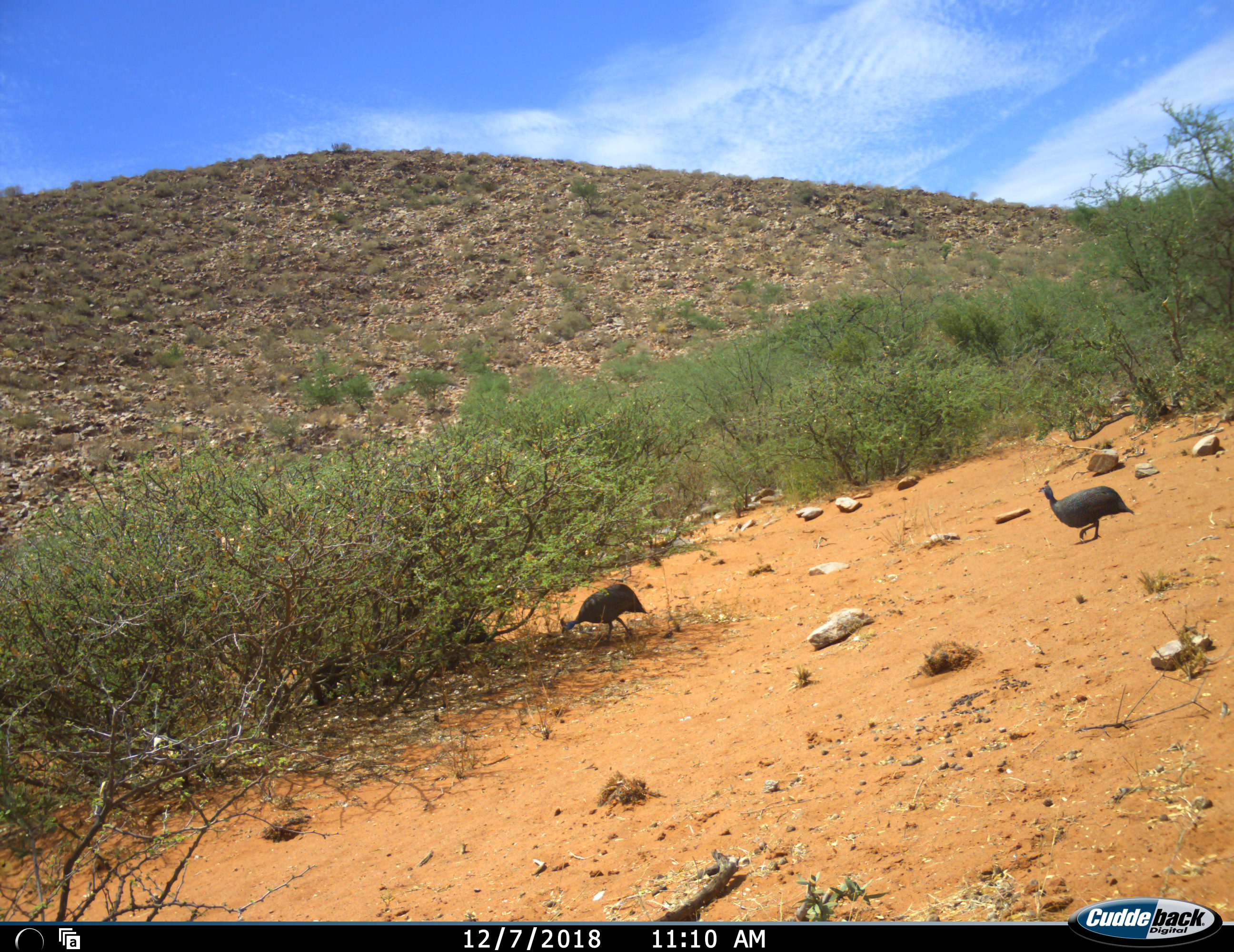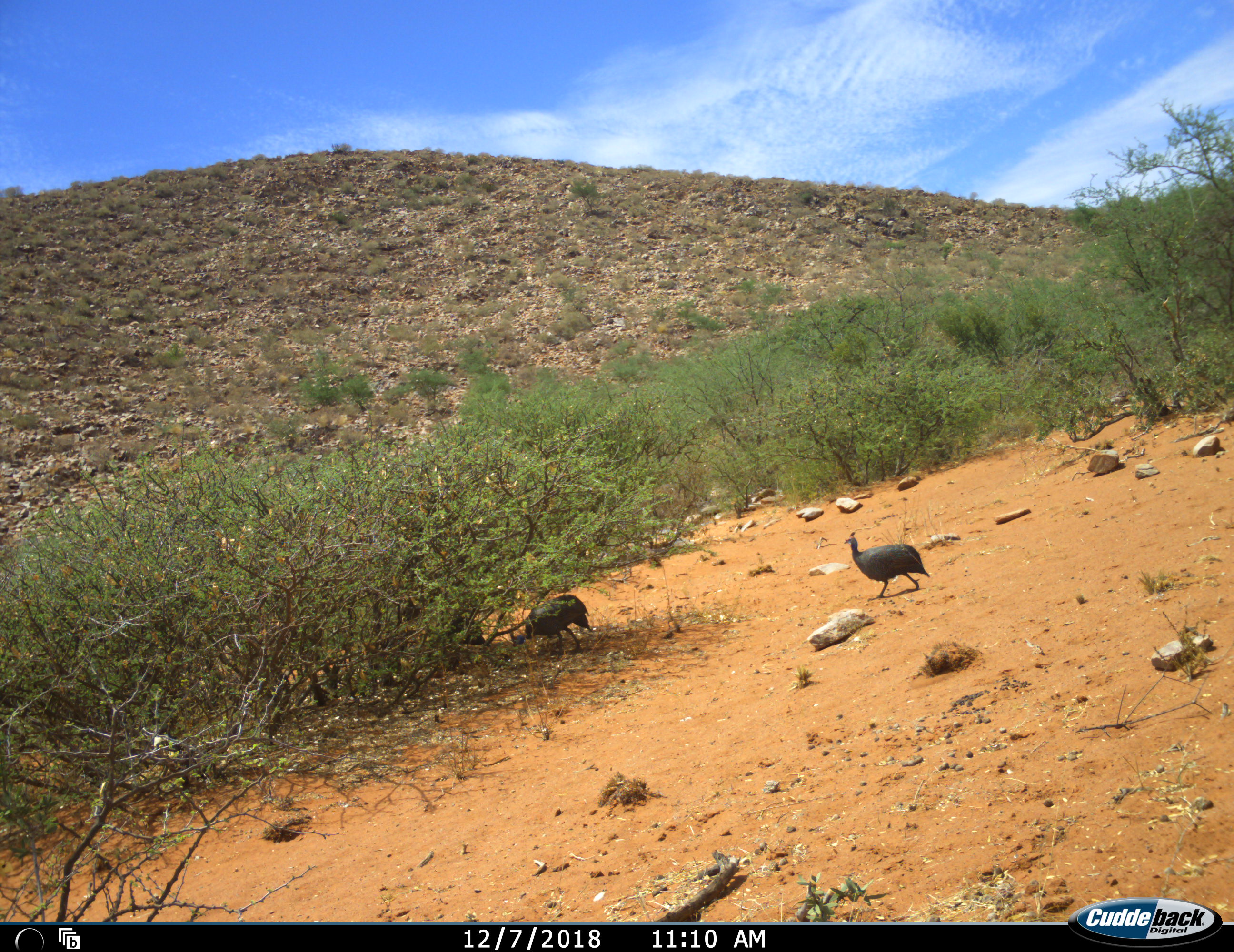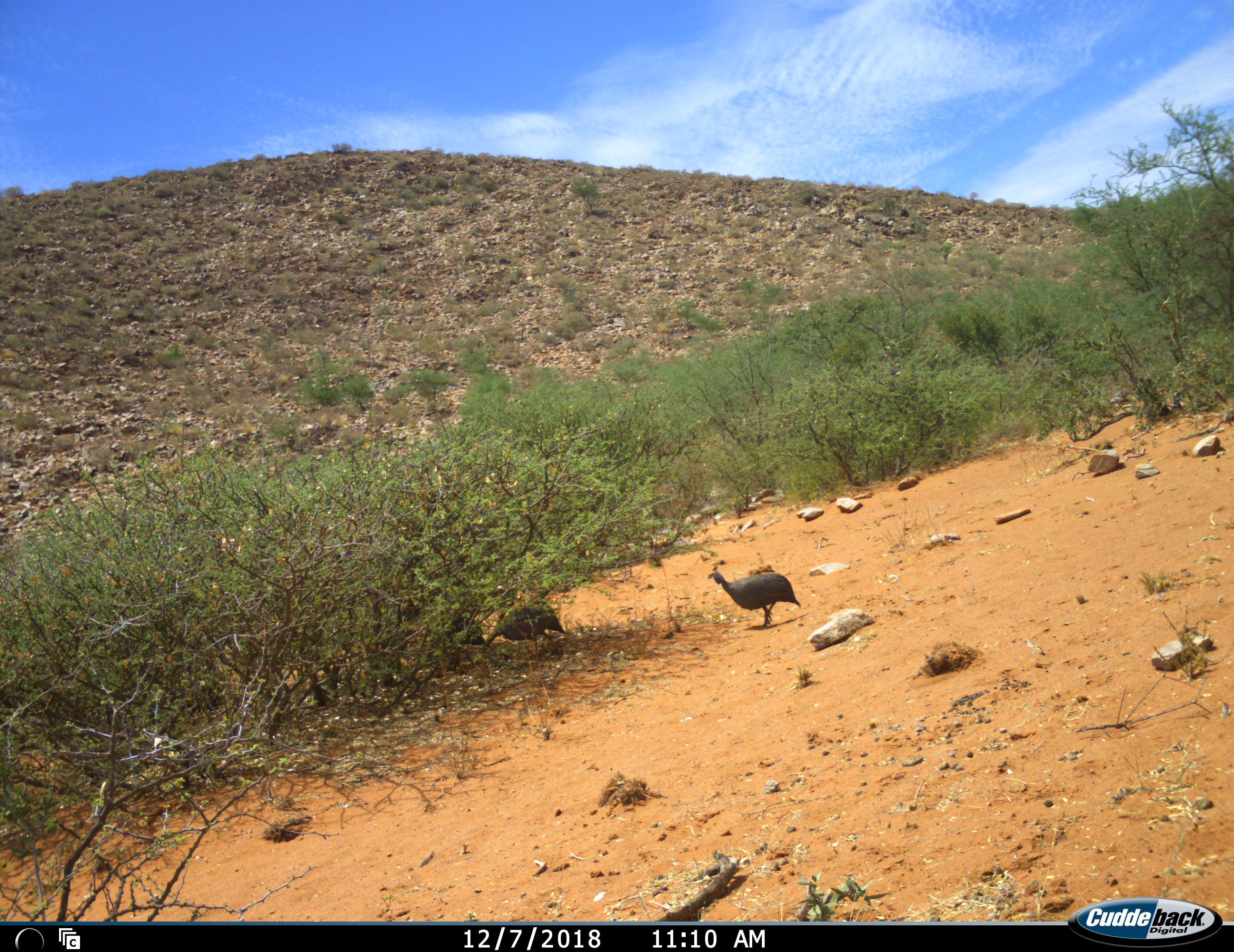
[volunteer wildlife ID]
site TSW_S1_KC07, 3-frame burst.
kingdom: Animalia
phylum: Chordata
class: Aves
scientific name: Aves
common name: bird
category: birdother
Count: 3.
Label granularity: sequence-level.